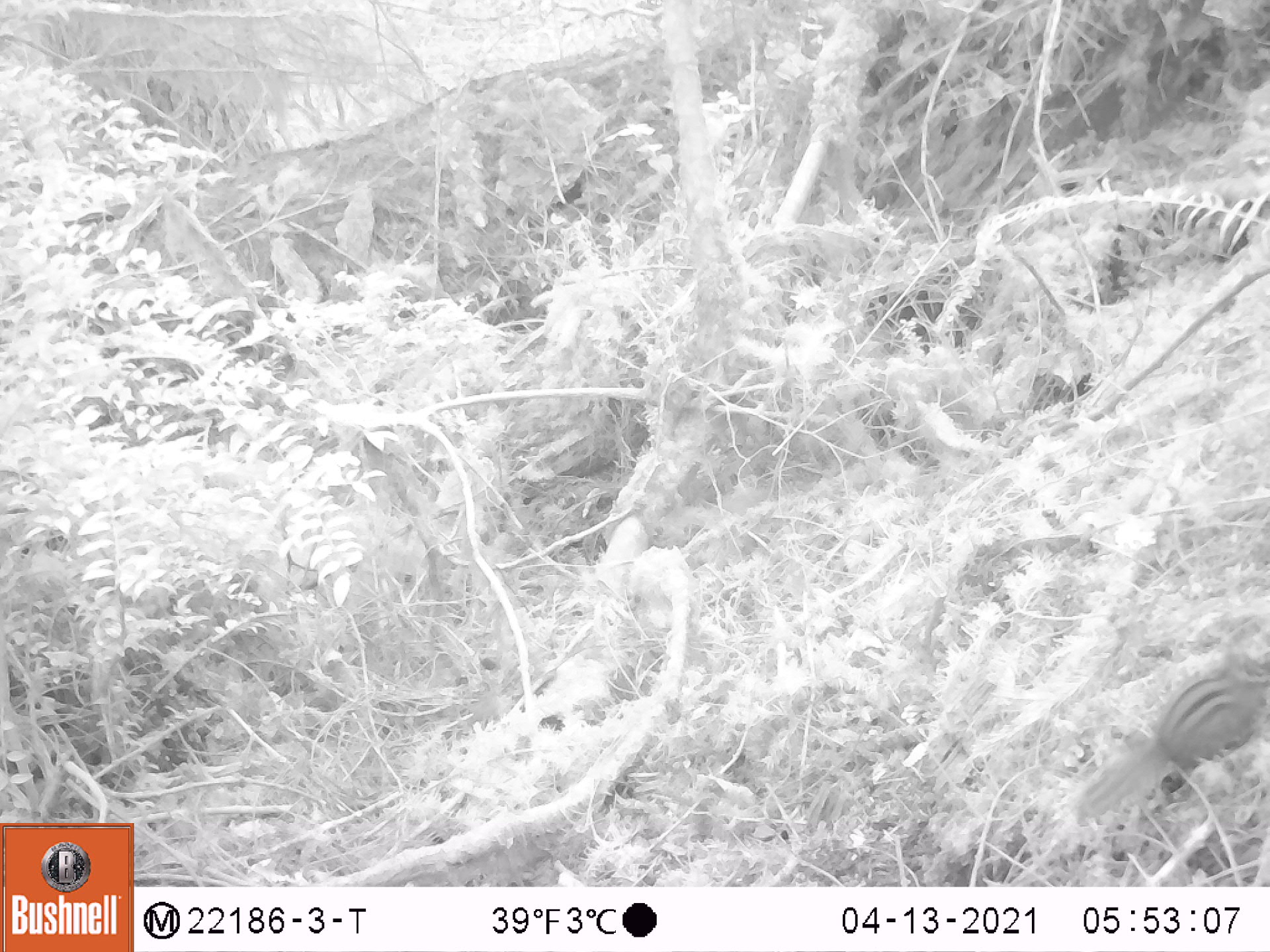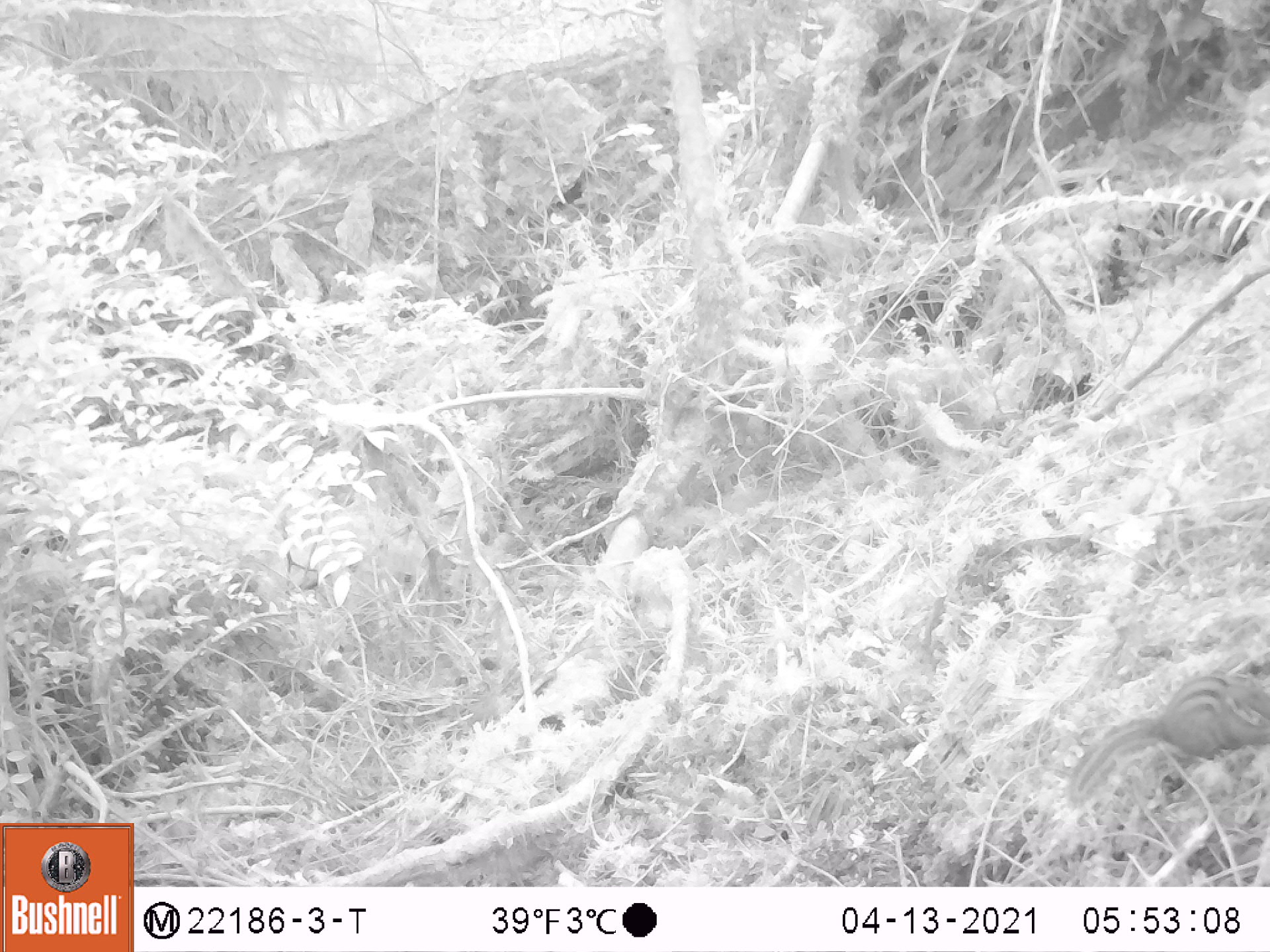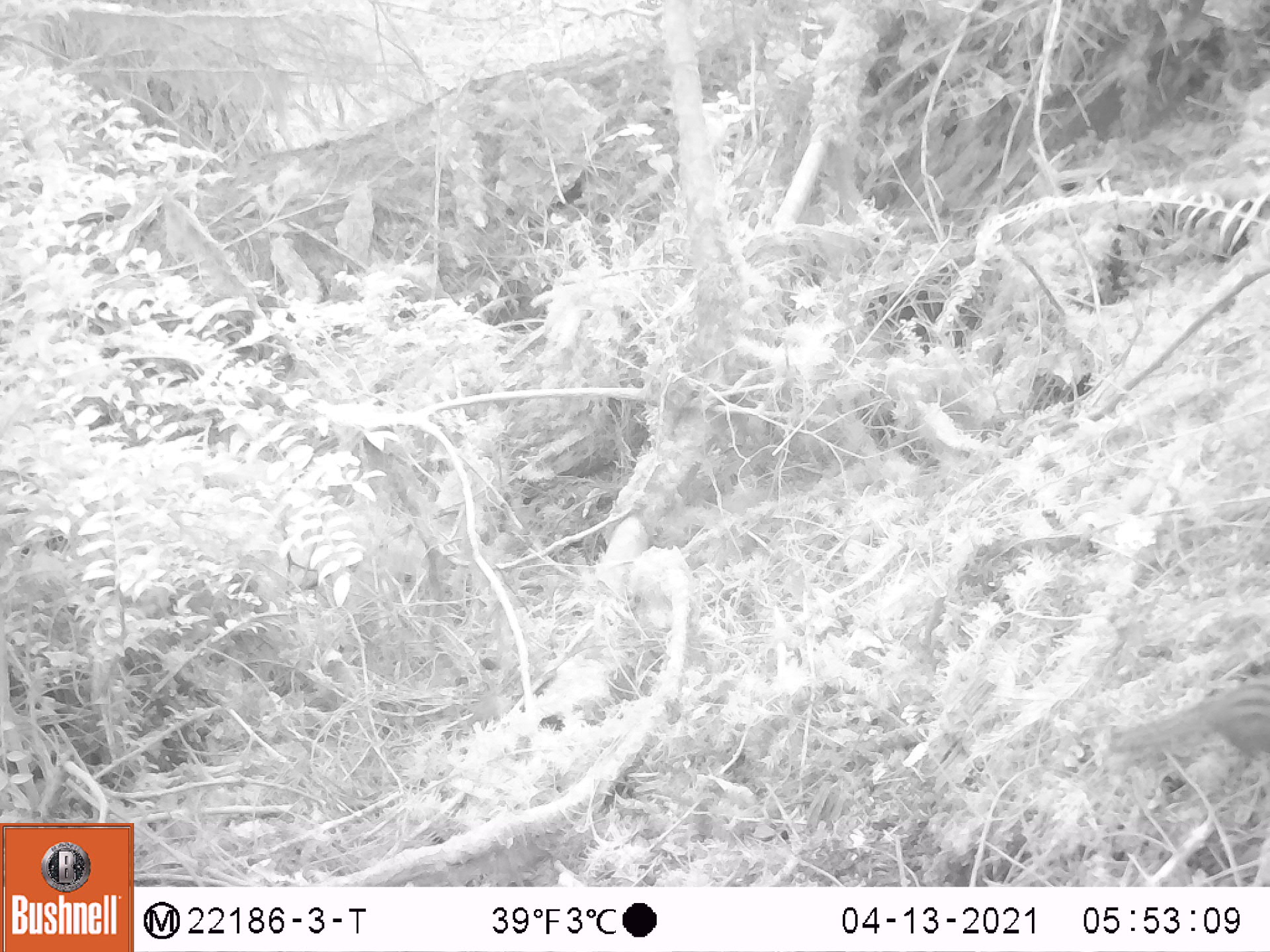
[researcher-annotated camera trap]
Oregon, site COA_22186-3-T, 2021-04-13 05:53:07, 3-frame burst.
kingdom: Animalia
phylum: Chordata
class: Mammalia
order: Rodentia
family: Sciuridae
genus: Neotamias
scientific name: Neotamias townsendii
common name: townsend's chipmunk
Townsend's chipmunk (Neotamias townsendii).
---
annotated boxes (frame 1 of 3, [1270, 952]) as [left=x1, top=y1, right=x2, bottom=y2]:
townsend's chipmunk: [left=1082, top=662, right=1266, bottom=824]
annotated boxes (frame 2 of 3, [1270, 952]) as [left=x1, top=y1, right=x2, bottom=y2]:
townsend's chipmunk: [left=1066, top=667, right=1266, bottom=804]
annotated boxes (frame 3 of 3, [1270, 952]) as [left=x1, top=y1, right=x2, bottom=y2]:
townsend's chipmunk: [left=1103, top=674, right=1267, bottom=769]